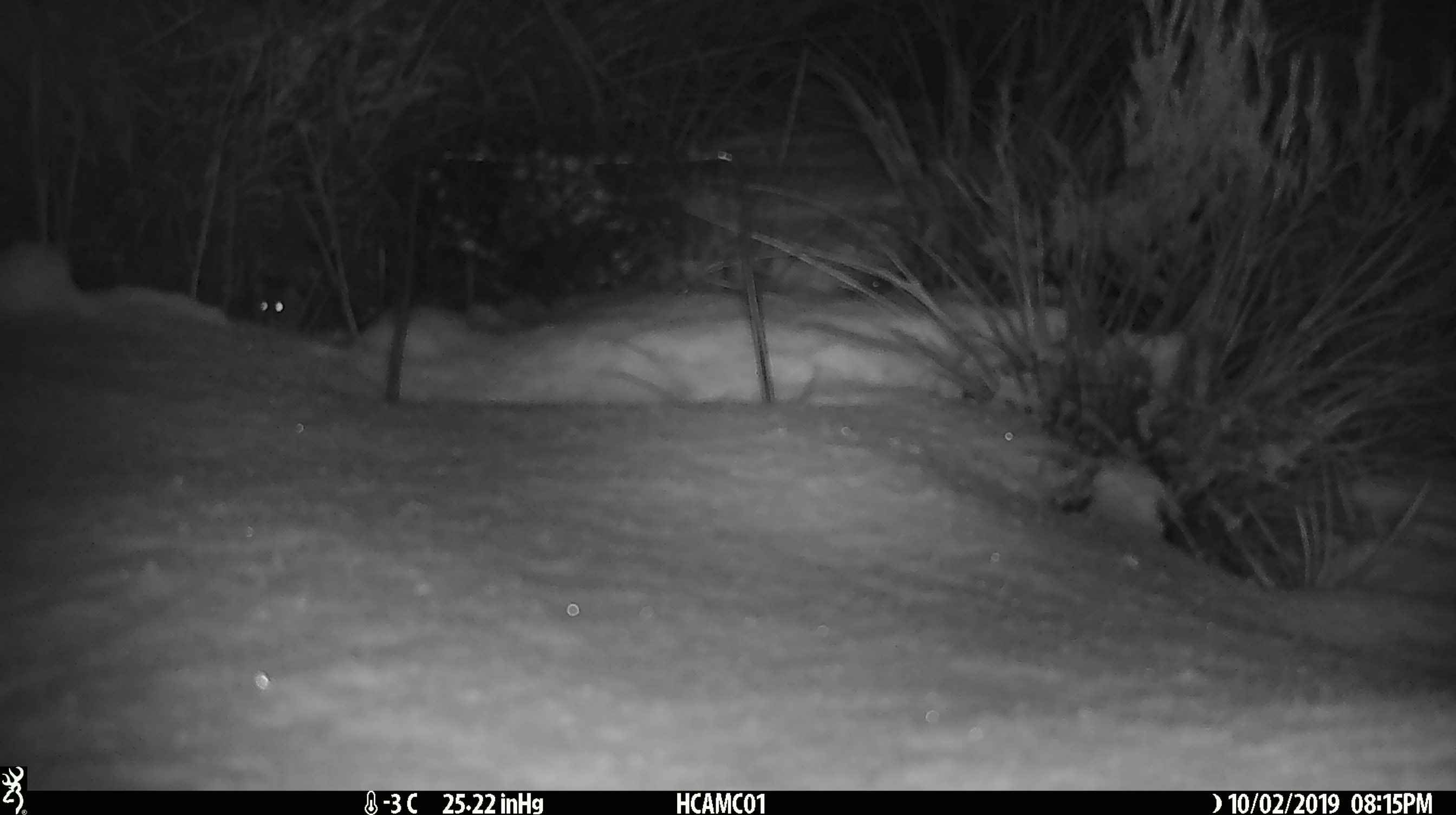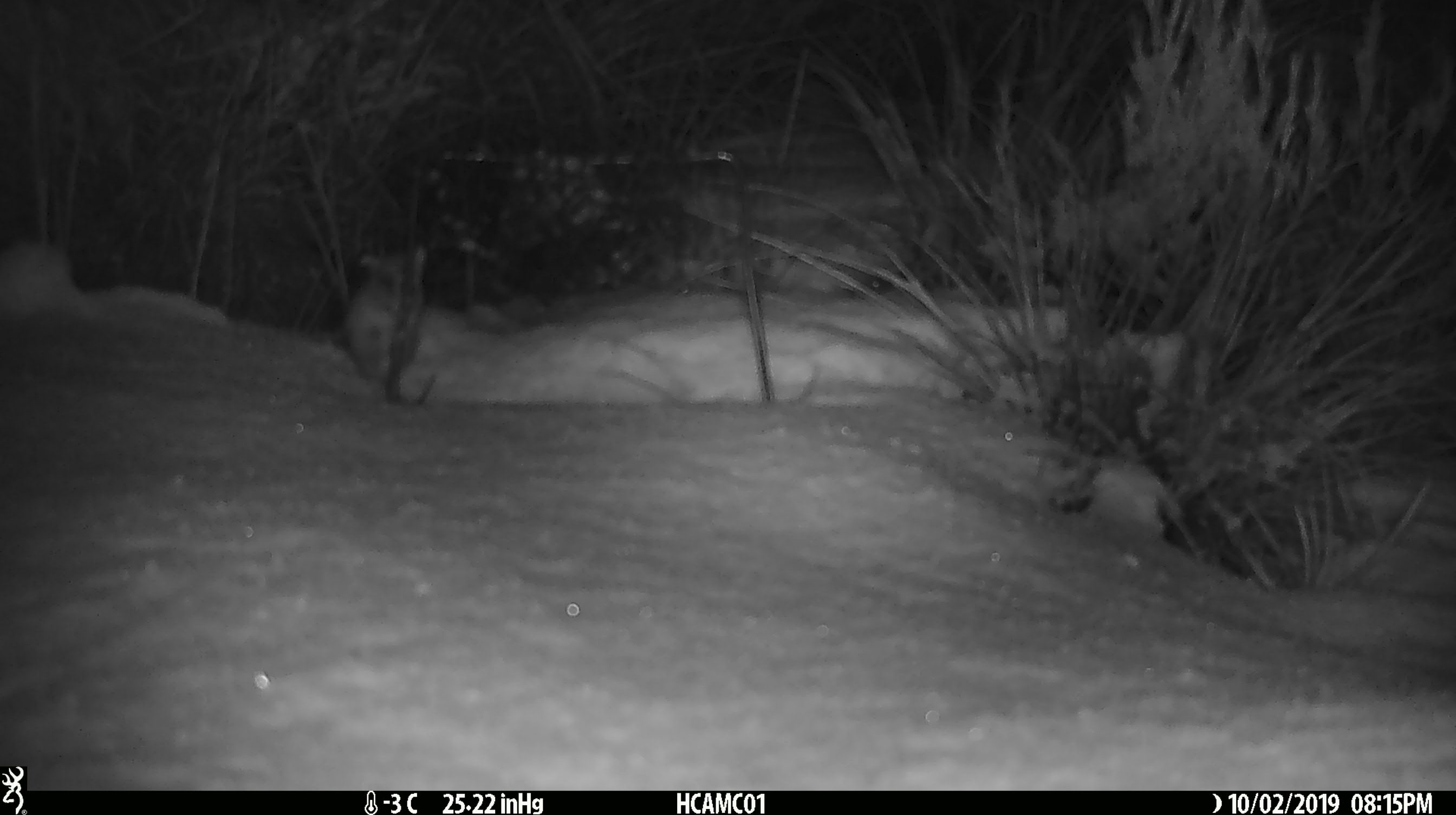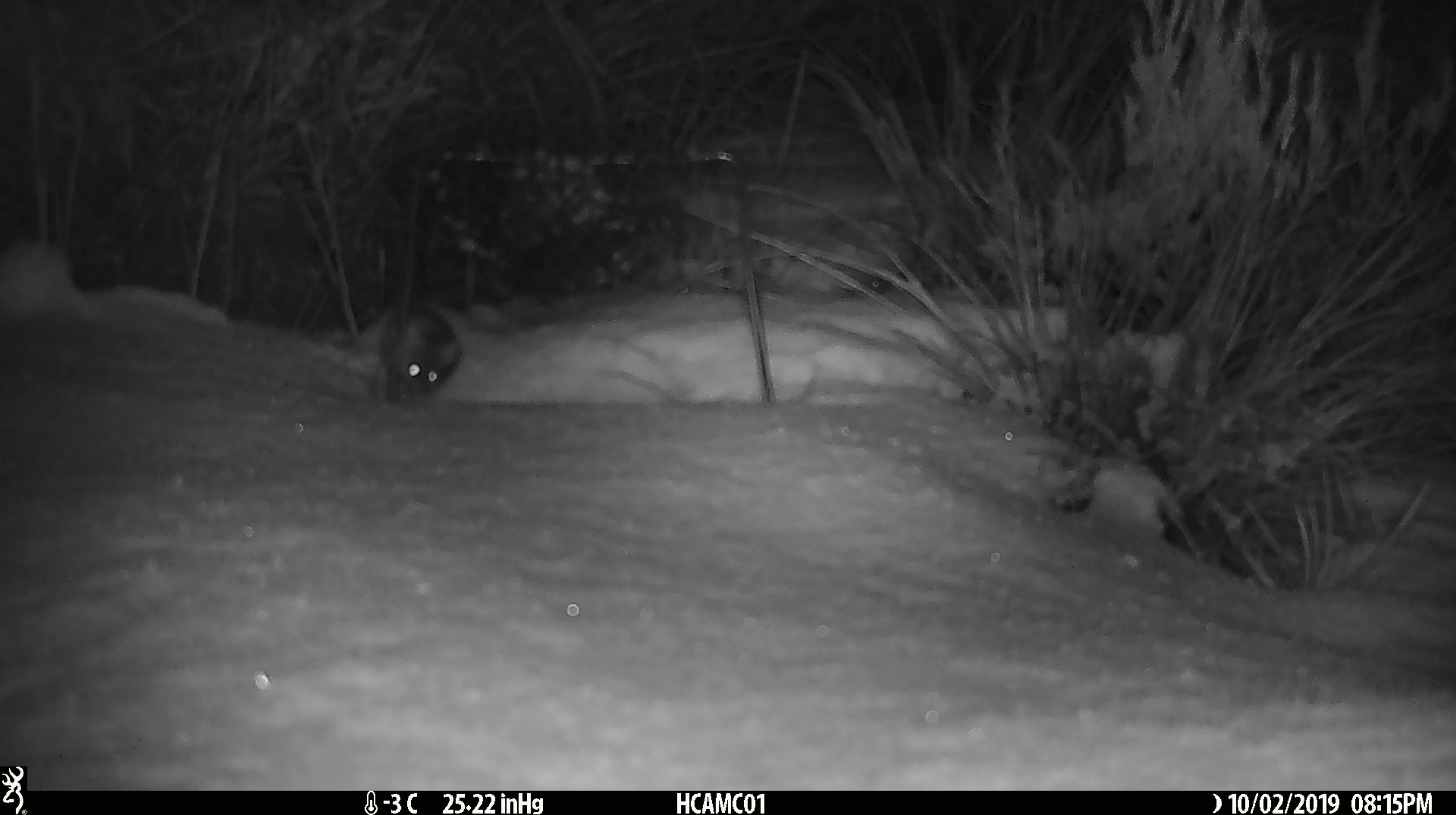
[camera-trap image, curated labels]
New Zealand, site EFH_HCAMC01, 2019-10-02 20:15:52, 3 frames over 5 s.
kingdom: Animalia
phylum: Chordata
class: Mammalia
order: Rodentia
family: Muridae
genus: Mus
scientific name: Mus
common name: mouse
Mouse (Mus).